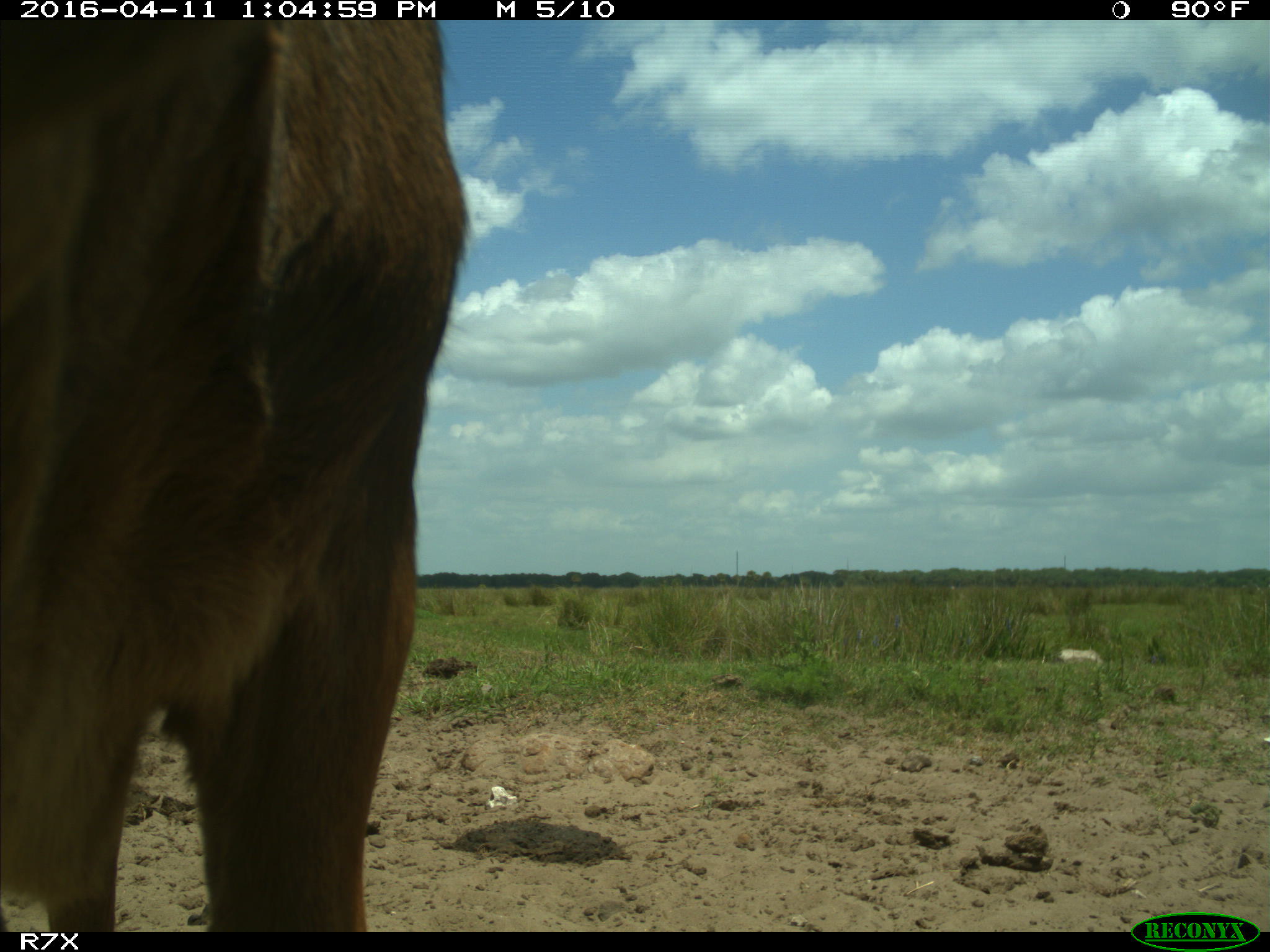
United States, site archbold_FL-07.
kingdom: Animalia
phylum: Chordata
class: Mammalia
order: Artiodactyla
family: Bovidae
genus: Bos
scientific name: Bos taurus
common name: domestic cow